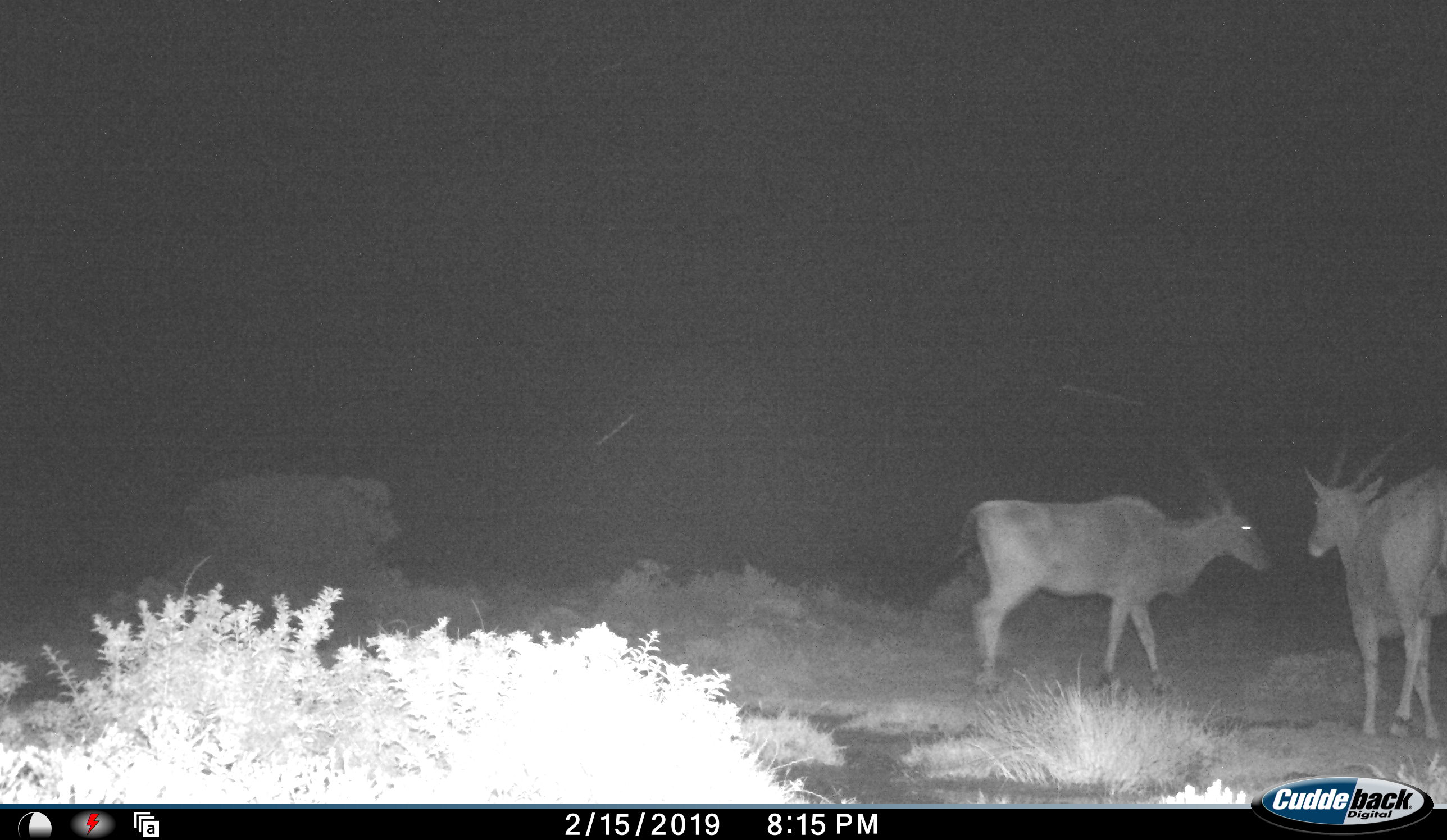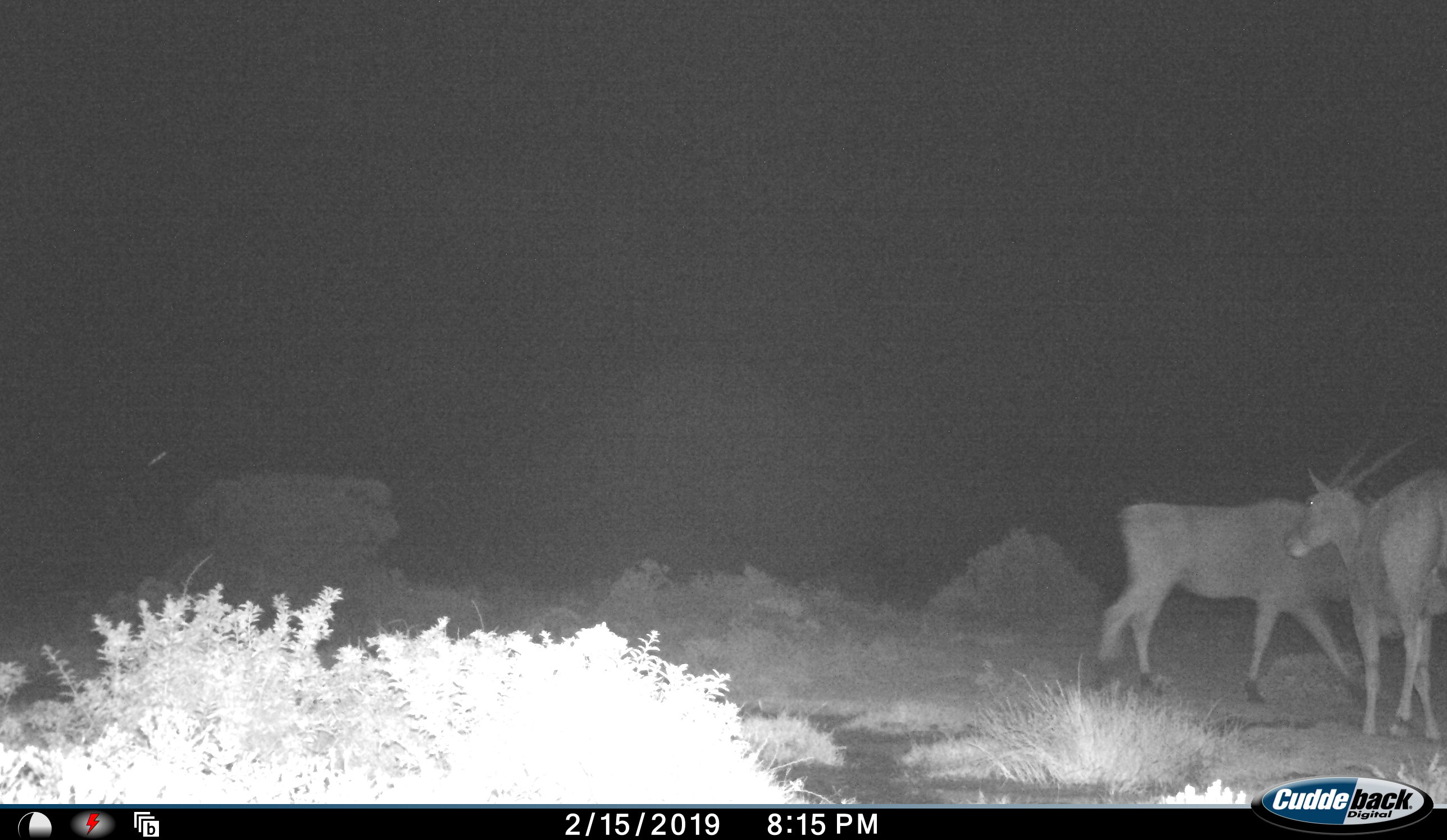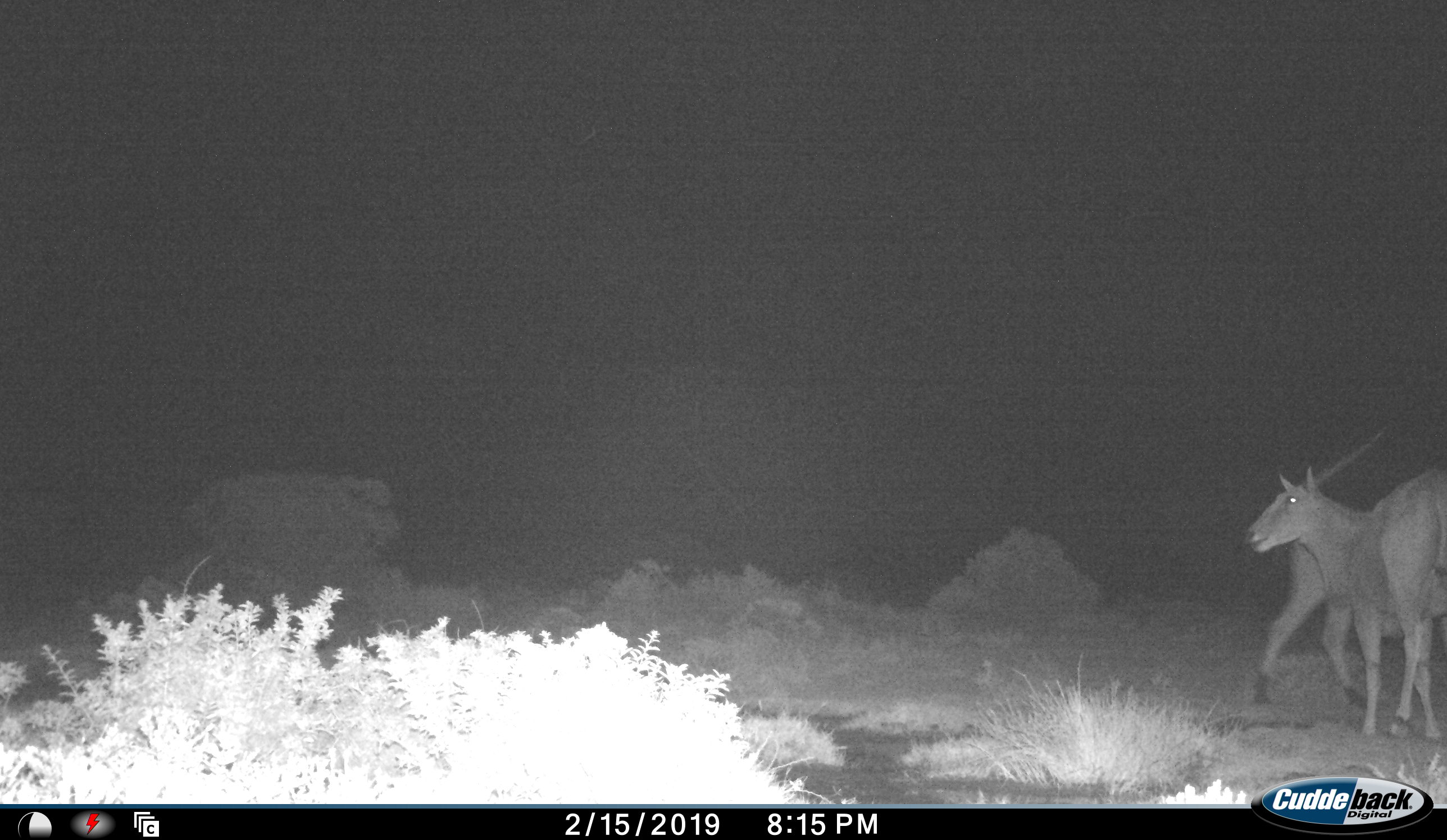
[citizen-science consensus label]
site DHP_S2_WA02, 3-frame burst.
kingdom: Animalia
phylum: Chordata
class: Mammalia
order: Artiodactyla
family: Bovidae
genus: Tragelaphus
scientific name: Tragelaphus oryx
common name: eland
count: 2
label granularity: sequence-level